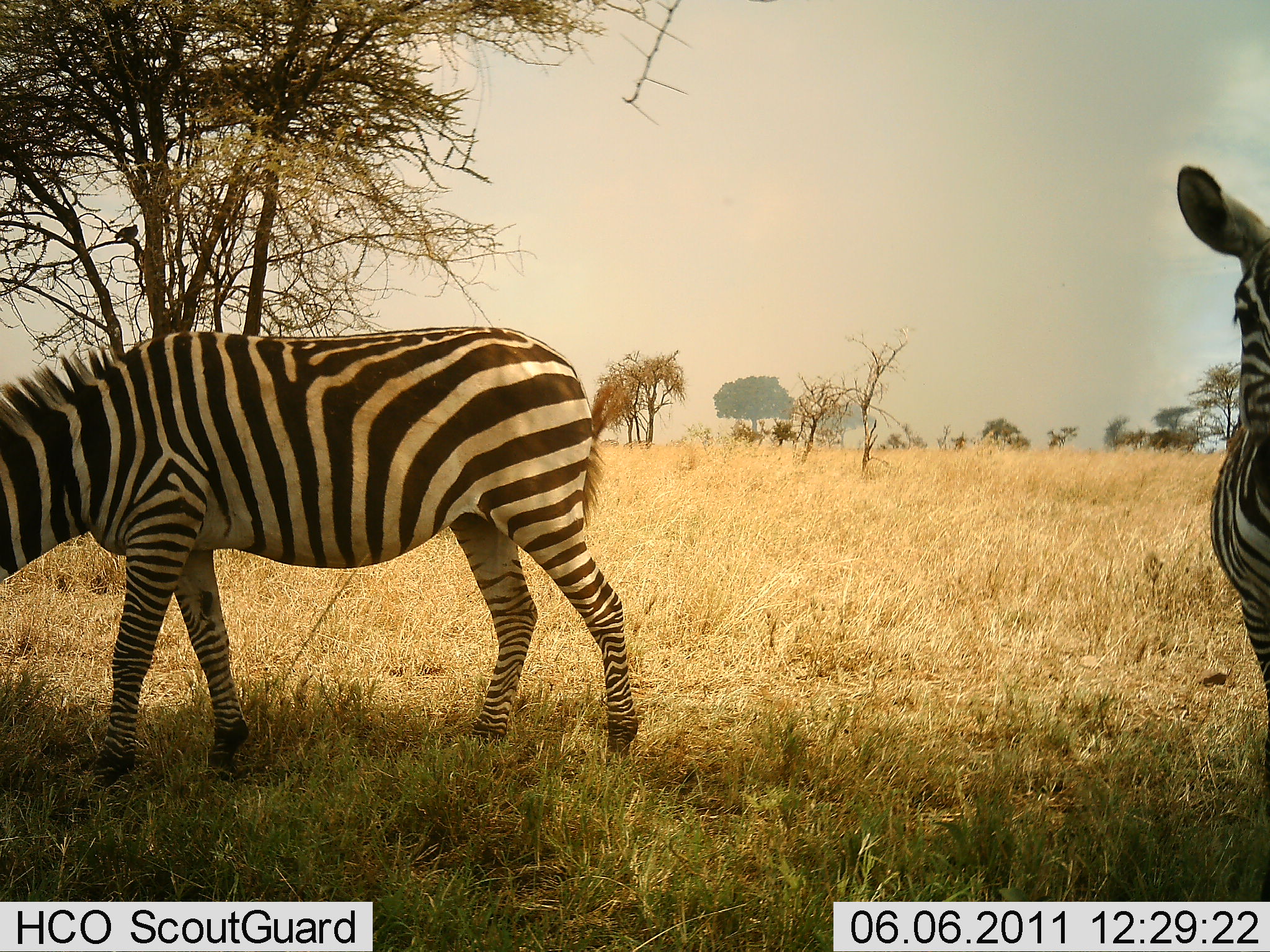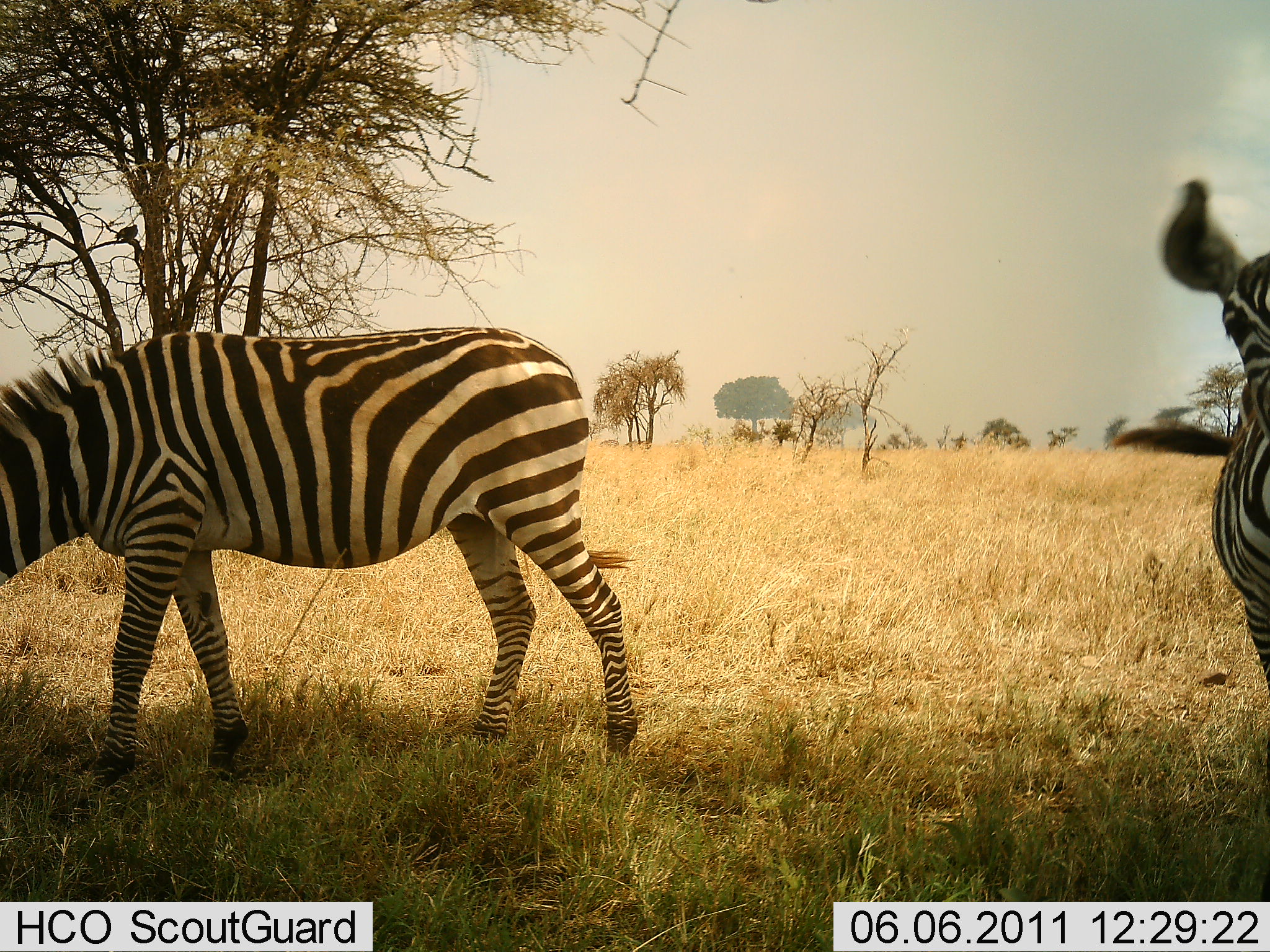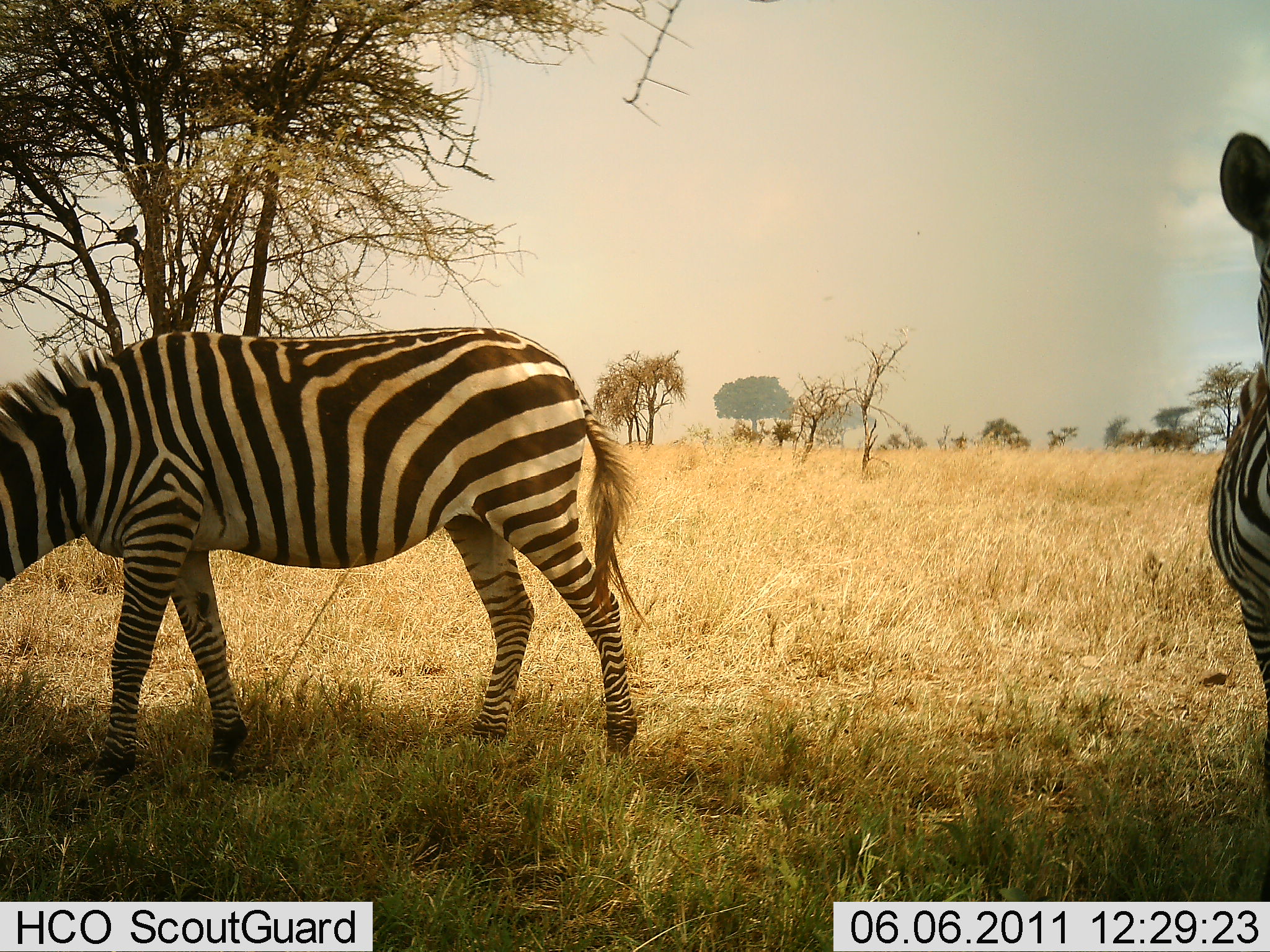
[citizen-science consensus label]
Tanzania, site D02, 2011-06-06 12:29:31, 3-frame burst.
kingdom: Animalia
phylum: Chordata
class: Mammalia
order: Perissodactyla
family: Equidae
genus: Equus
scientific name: Equus quagga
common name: plains zebra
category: zebra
Zebra (plains zebra) (Equus quagga), count 2. Behavior (volunteer vote fractions): standing 70%, resting 0%, moving 0%, interacting 0%. Young present (vote fraction): 0%. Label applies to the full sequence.